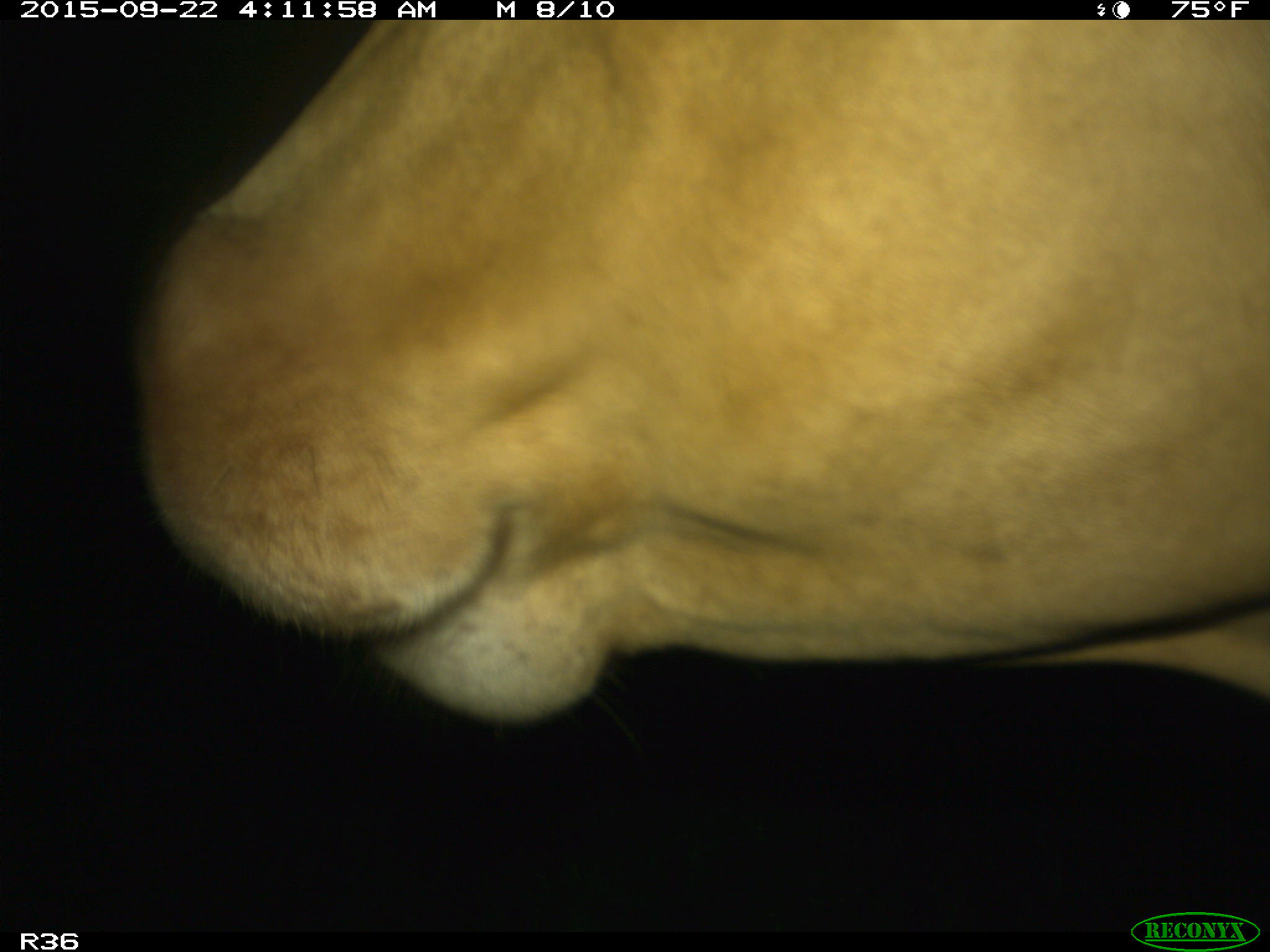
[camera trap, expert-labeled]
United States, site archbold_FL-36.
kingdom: Animalia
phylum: Chordata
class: Mammalia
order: Artiodactyla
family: Bovidae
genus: Bos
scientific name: Bos taurus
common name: domestic cow